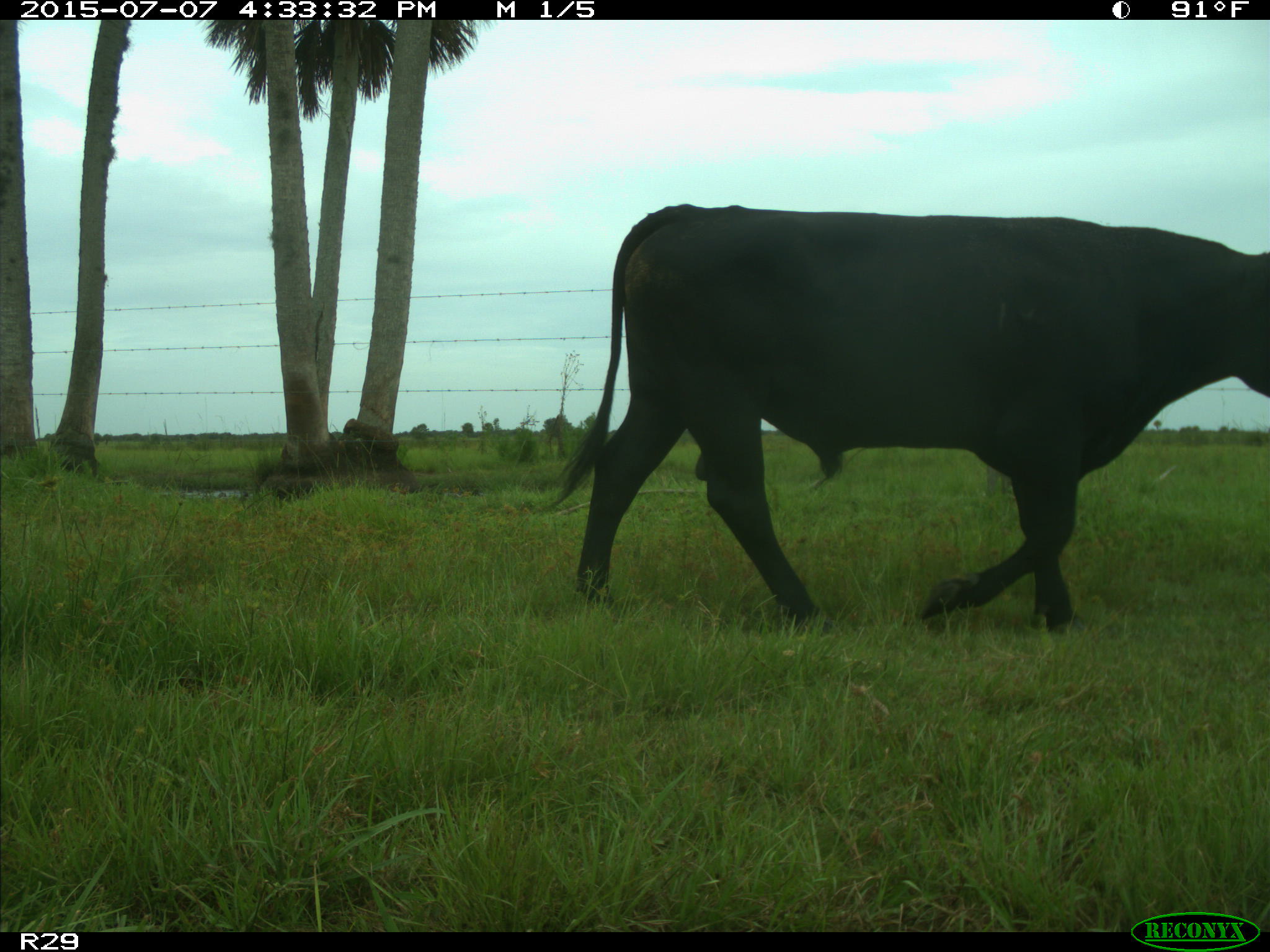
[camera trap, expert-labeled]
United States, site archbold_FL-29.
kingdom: Animalia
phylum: Chordata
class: Mammalia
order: Artiodactyla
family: Bovidae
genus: Bos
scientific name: Bos taurus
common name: domestic cow